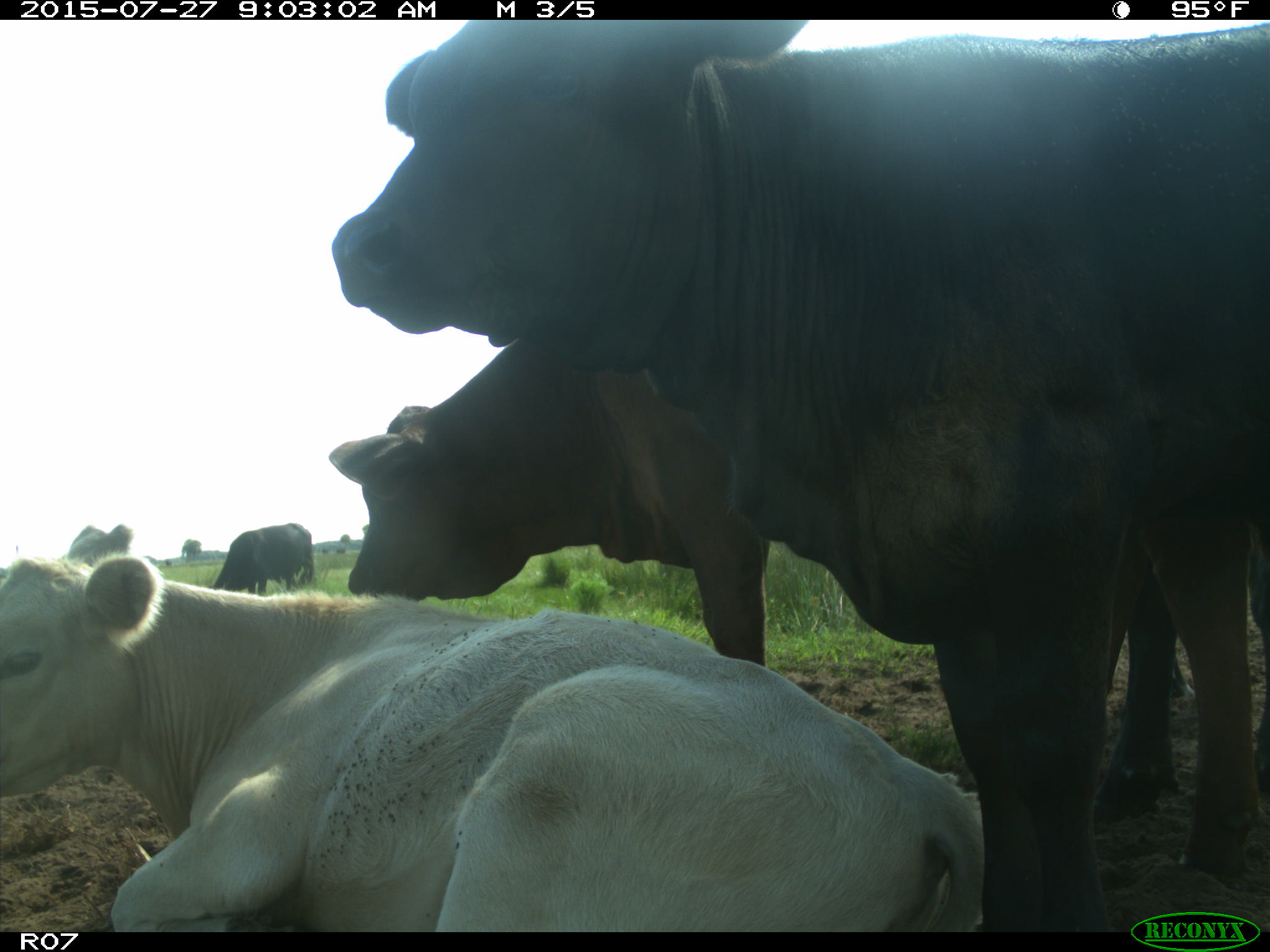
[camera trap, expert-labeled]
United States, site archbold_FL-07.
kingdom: Animalia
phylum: Chordata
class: Mammalia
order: Artiodactyla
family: Bovidae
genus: Bos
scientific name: Bos taurus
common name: domestic cow